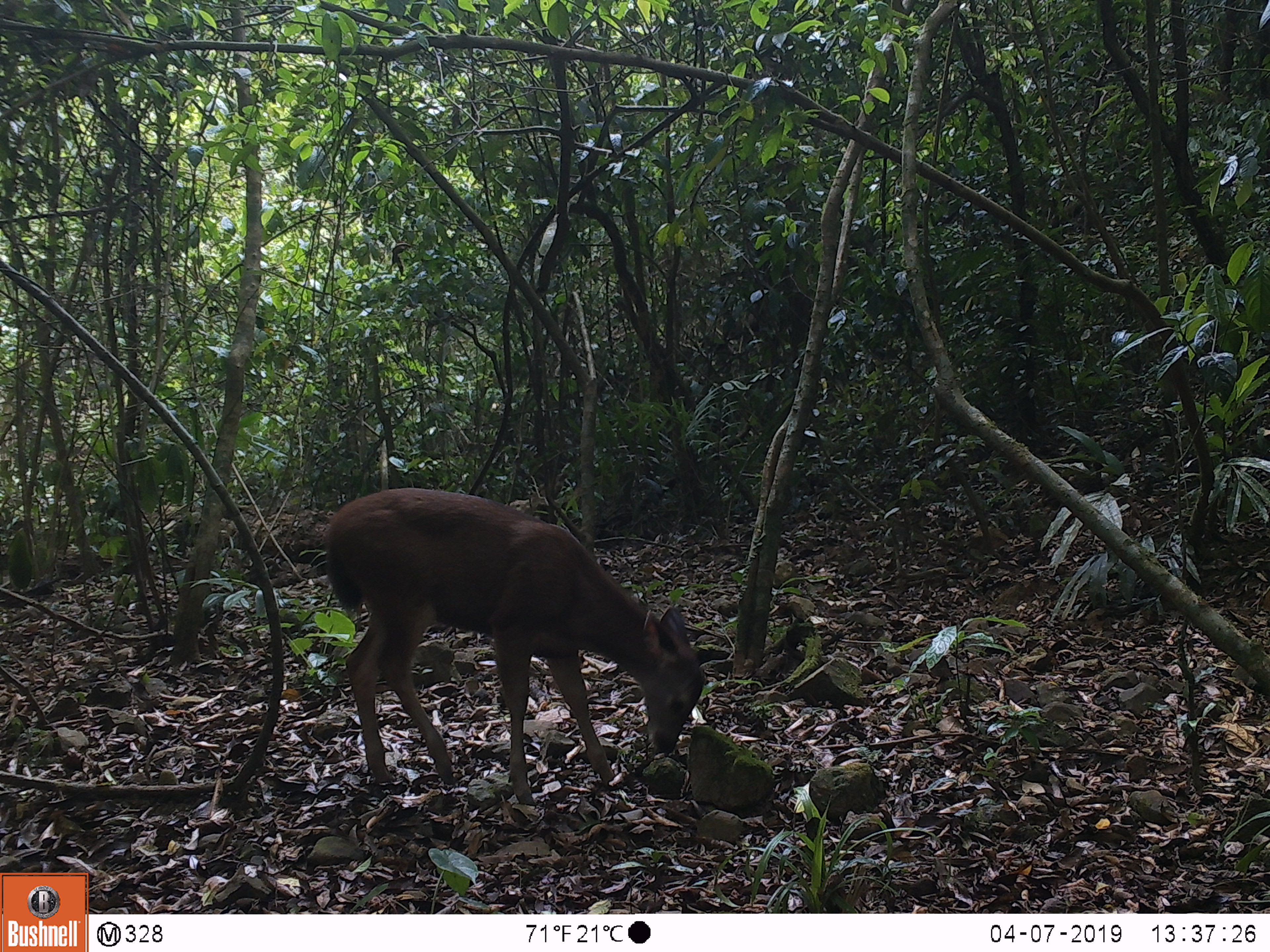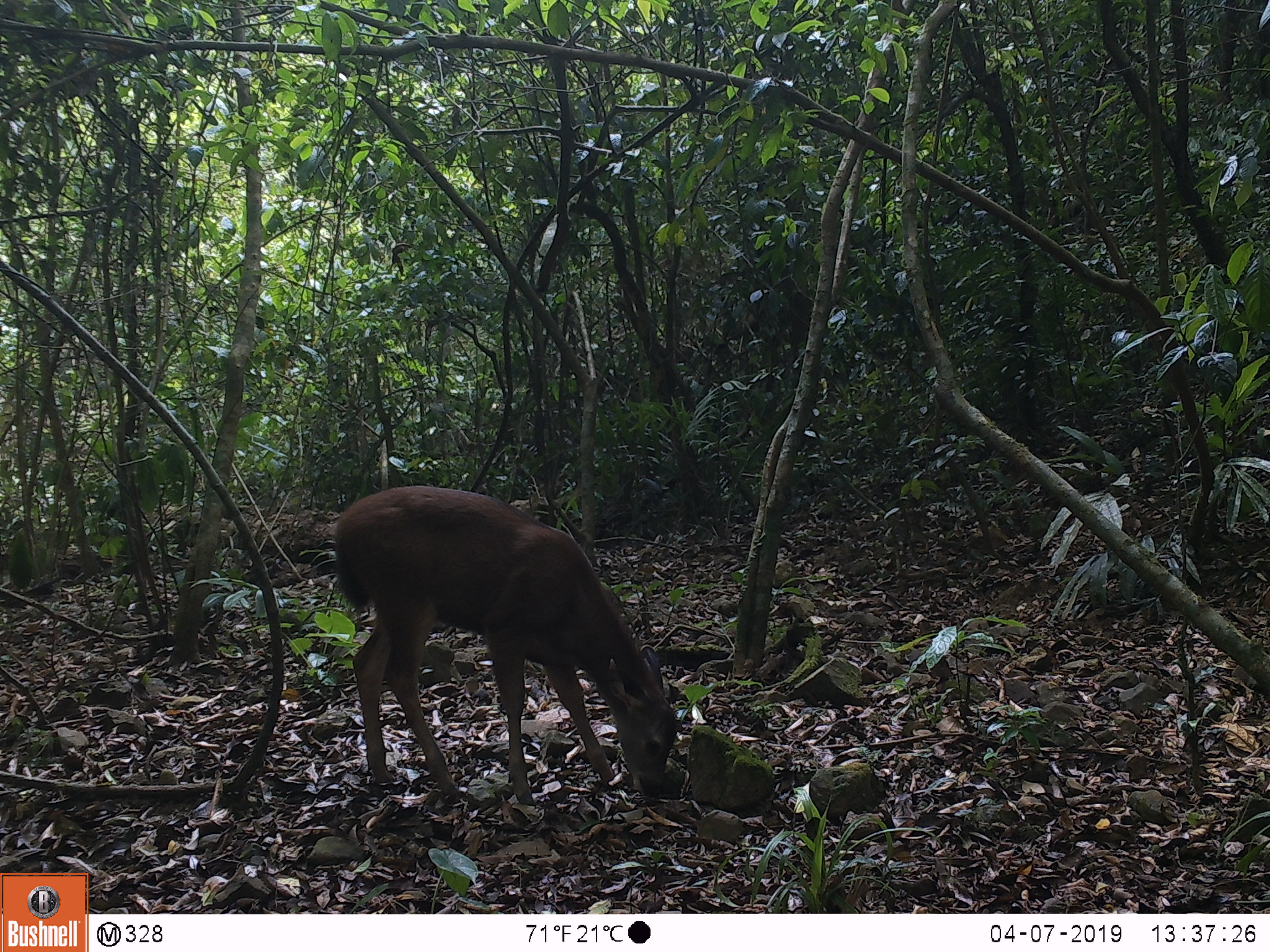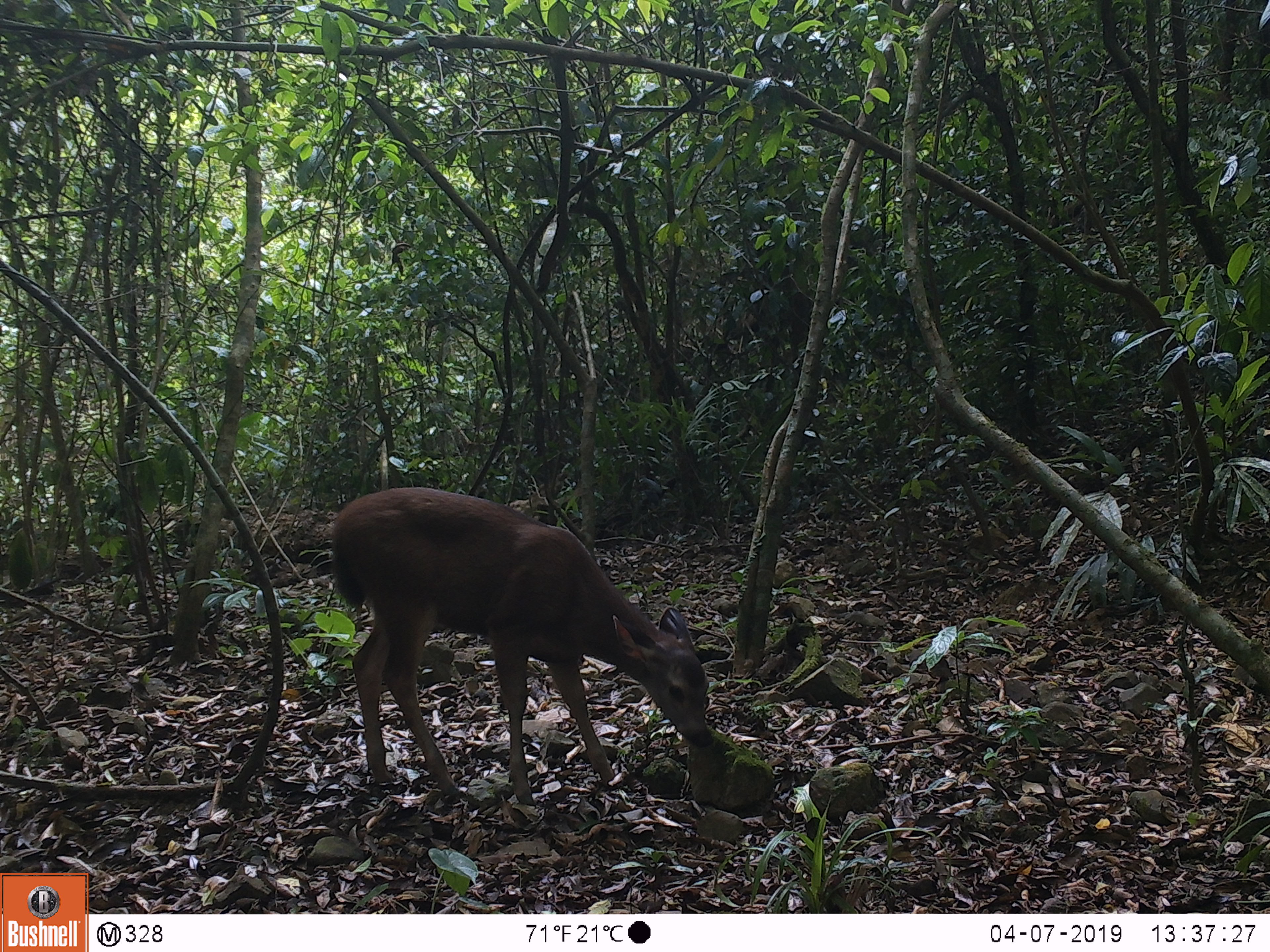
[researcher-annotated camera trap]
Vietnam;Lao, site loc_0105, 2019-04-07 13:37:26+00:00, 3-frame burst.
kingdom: Animalia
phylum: Chordata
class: Mammalia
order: Artiodactyla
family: Cervidae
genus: Rusa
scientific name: Rusa unicolor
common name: sambar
Sambar (Rusa unicolor). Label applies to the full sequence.